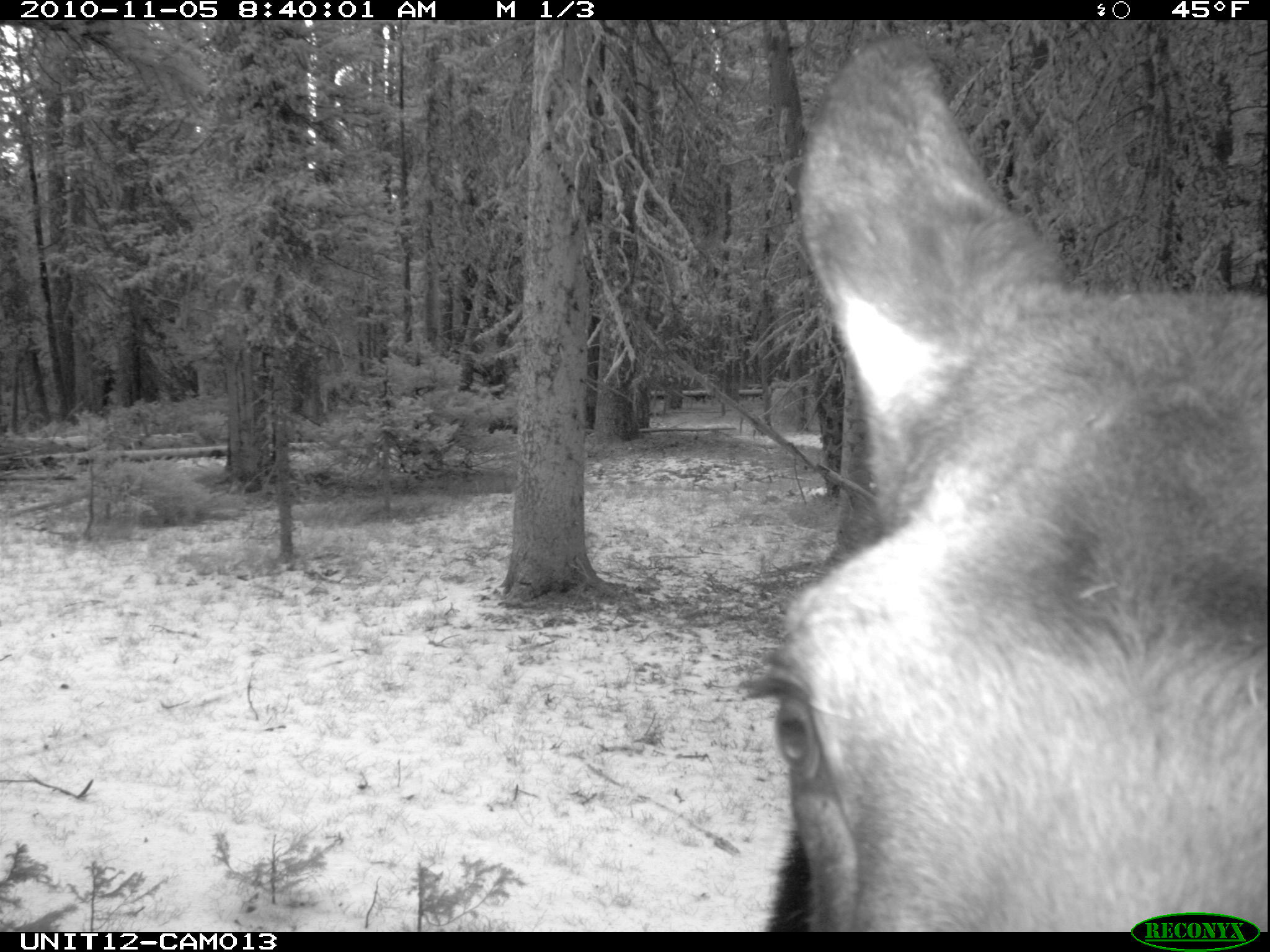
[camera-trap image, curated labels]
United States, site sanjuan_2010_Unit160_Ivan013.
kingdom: Animalia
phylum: Chordata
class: Mammalia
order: Artiodactyla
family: Cervidae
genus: Alces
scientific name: Alces alces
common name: moose